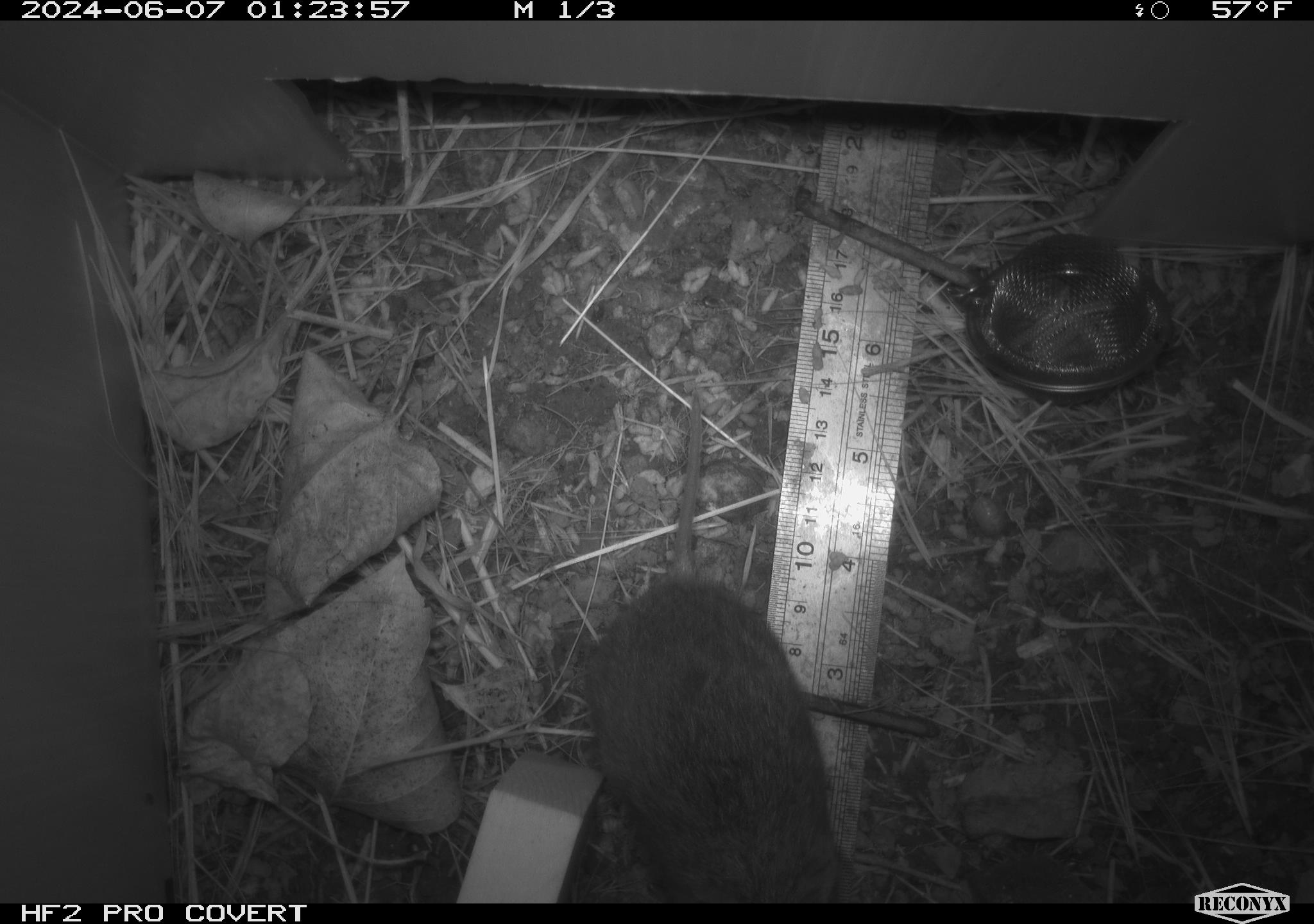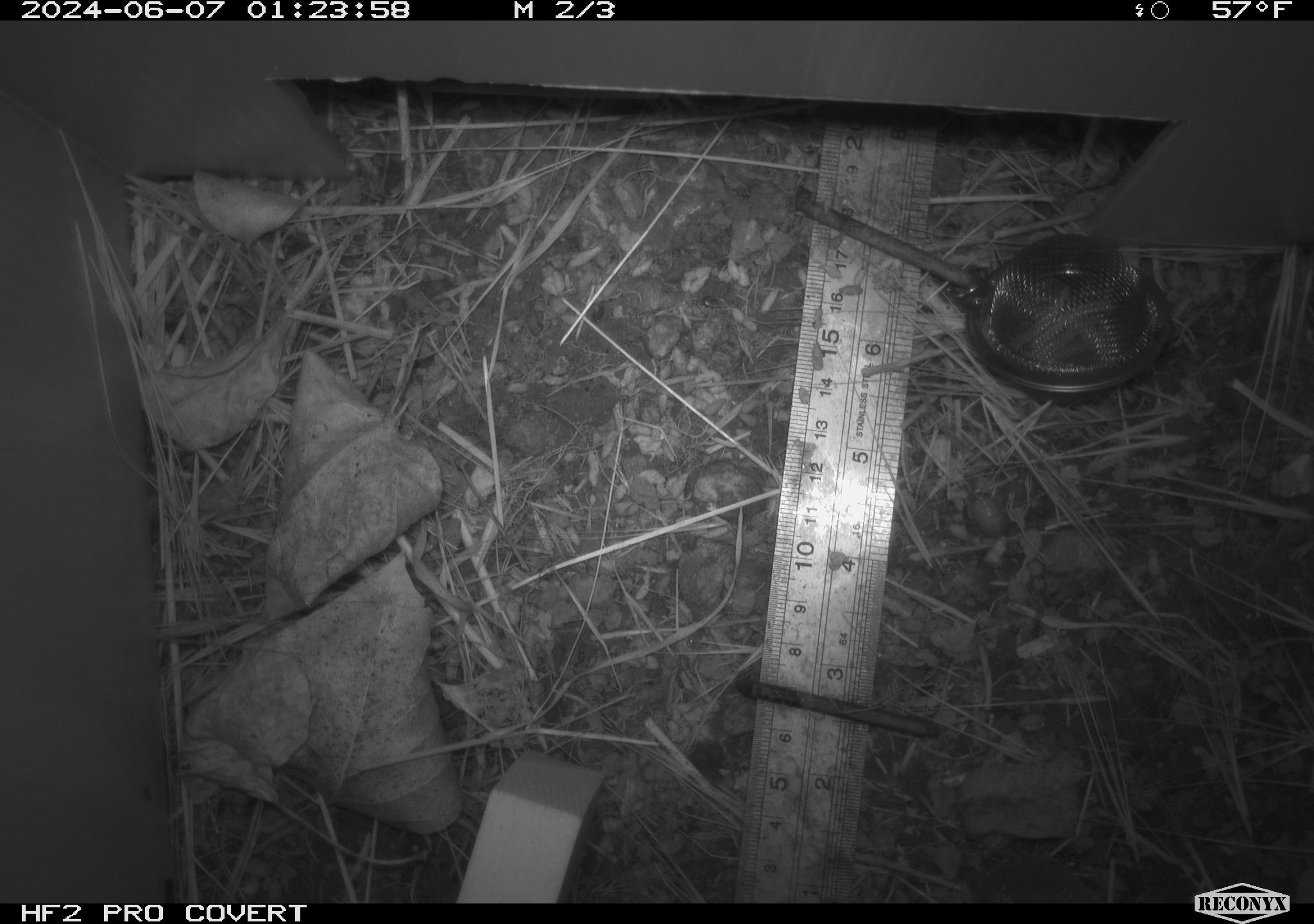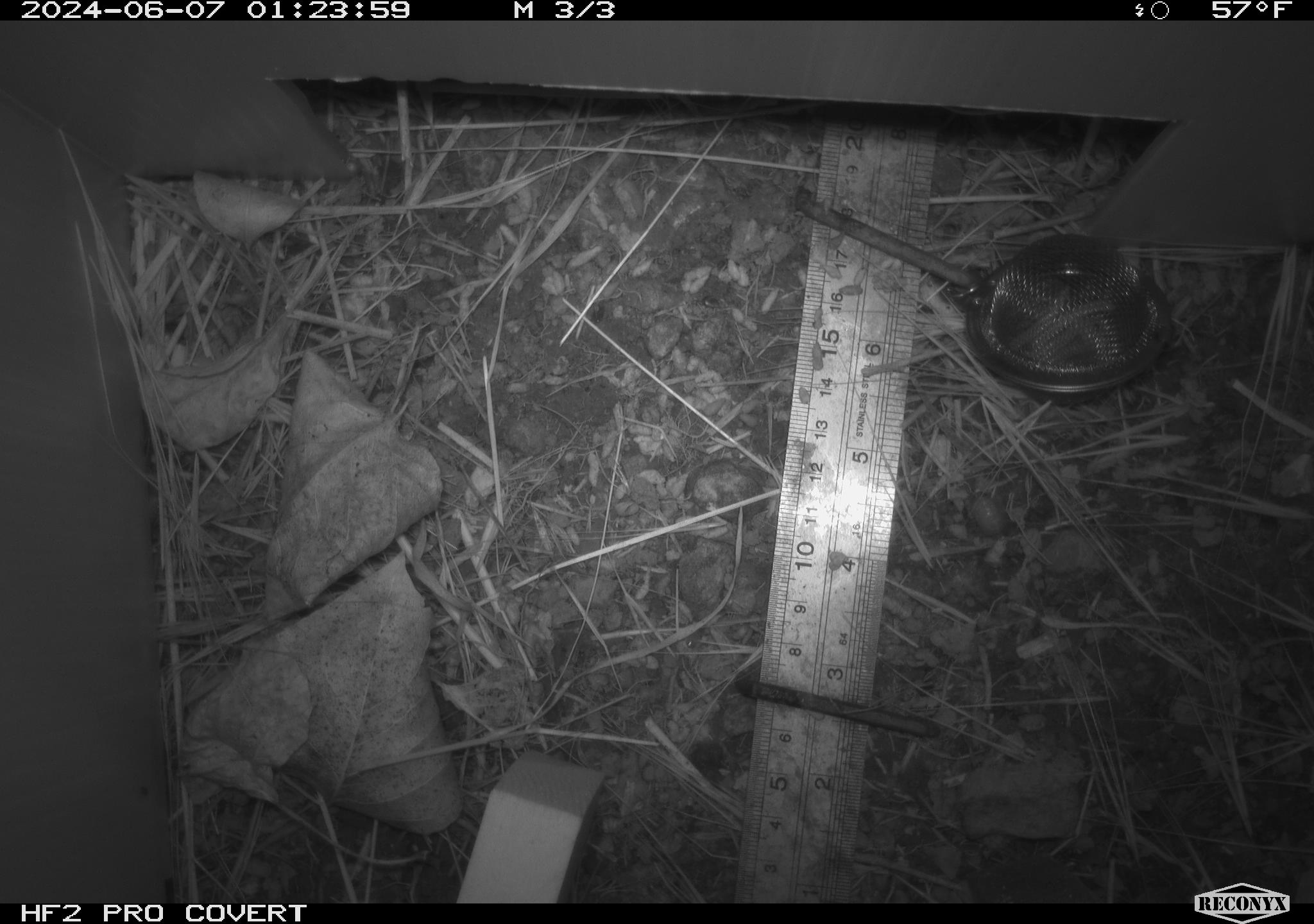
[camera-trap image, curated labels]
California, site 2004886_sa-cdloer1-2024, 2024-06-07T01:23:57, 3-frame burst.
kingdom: Animalia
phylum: Chordata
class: Mammalia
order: Rodentia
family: Cricetidae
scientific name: Arvicolinae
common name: voles, lemmings, and muskrats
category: arvicolinae subfamily